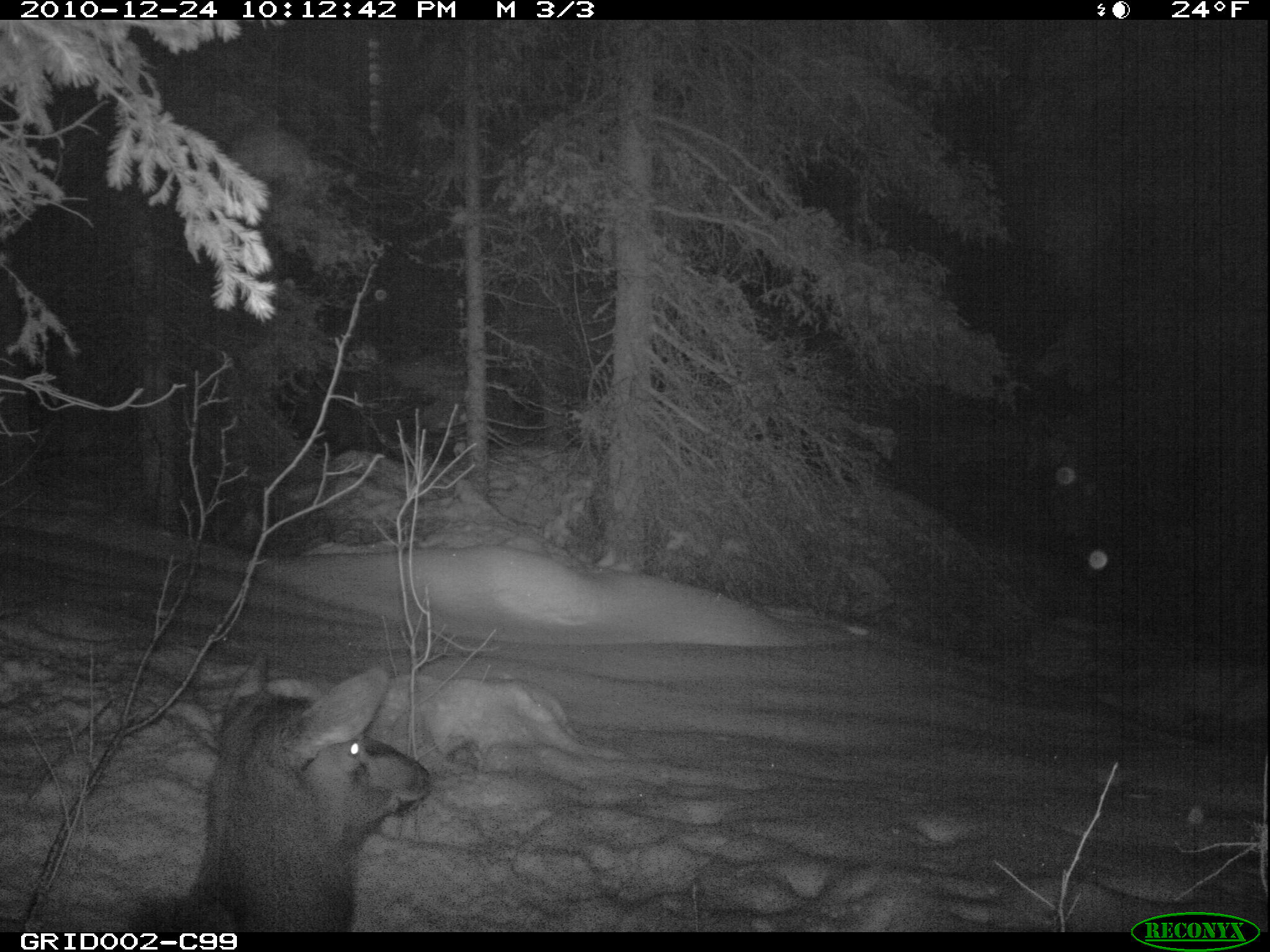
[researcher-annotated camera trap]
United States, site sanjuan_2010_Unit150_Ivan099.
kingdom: Animalia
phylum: Chordata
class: Mammalia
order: Artiodactyla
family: Cervidae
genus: Cervus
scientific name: Cervus elaphus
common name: red deer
Cervus elaphus (red deer).